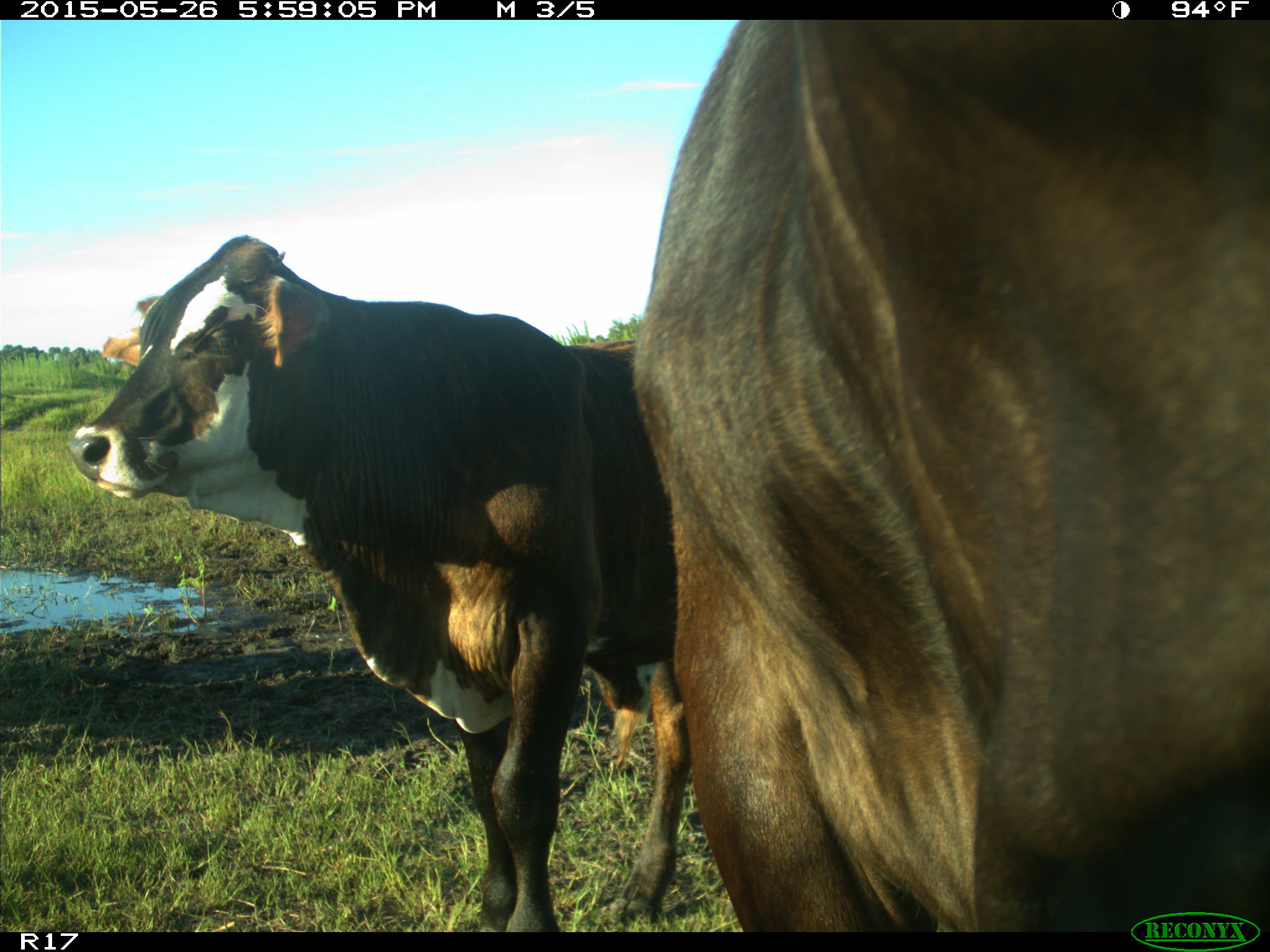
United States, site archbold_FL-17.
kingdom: Animalia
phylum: Chordata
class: Mammalia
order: Artiodactyla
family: Bovidae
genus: Bos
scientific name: Bos taurus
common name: domestic cow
Bos taurus (domestic cow).